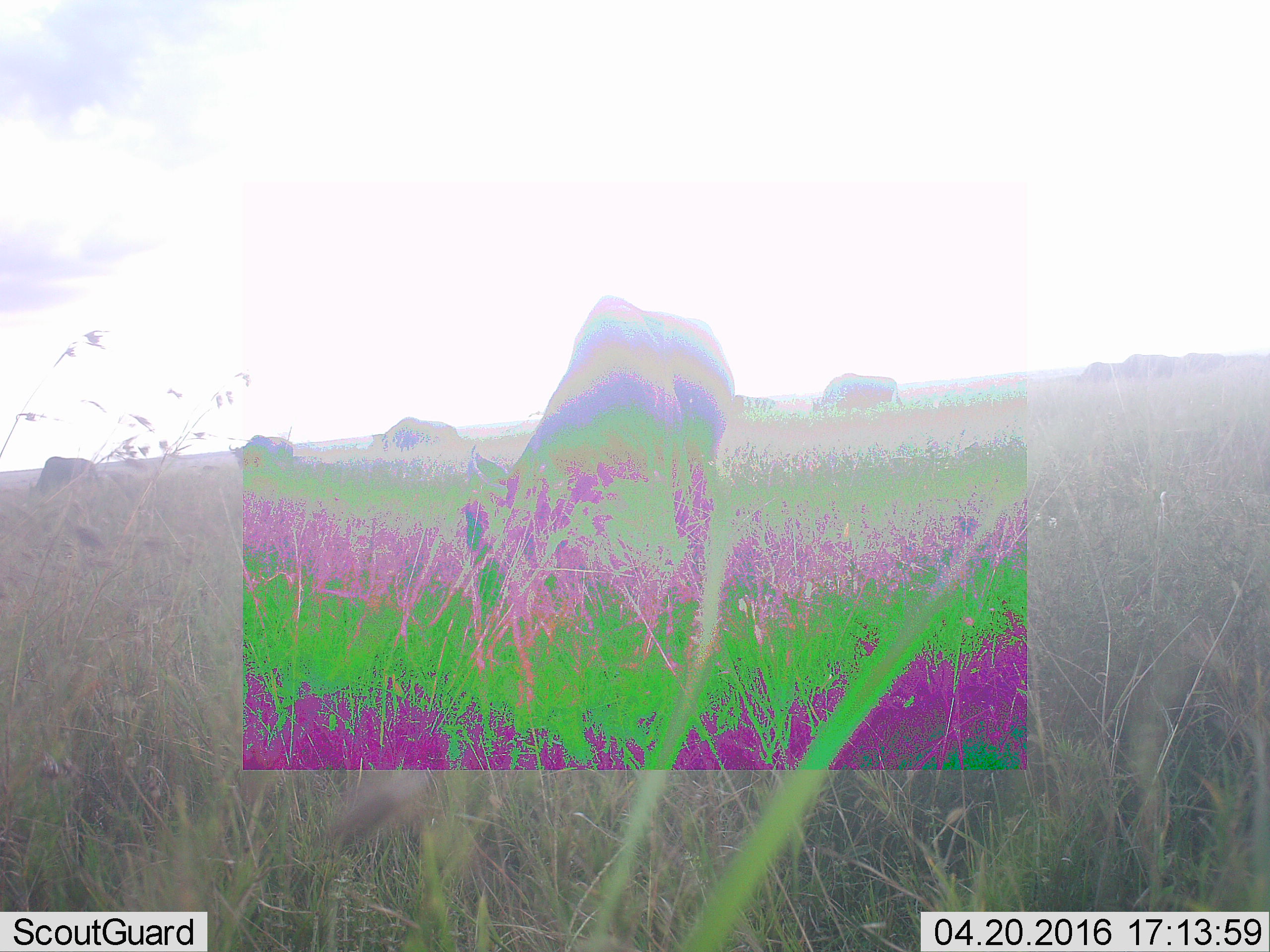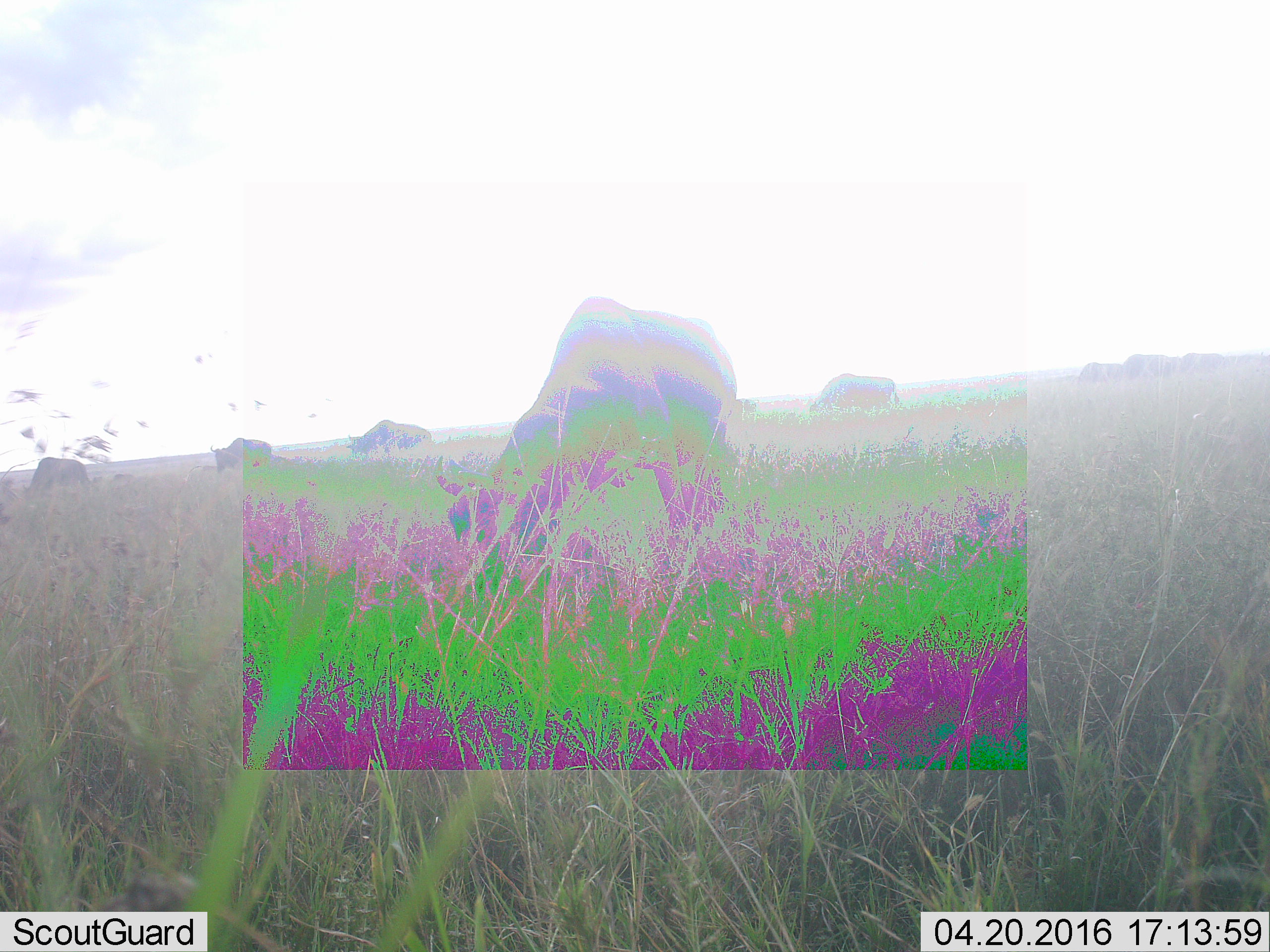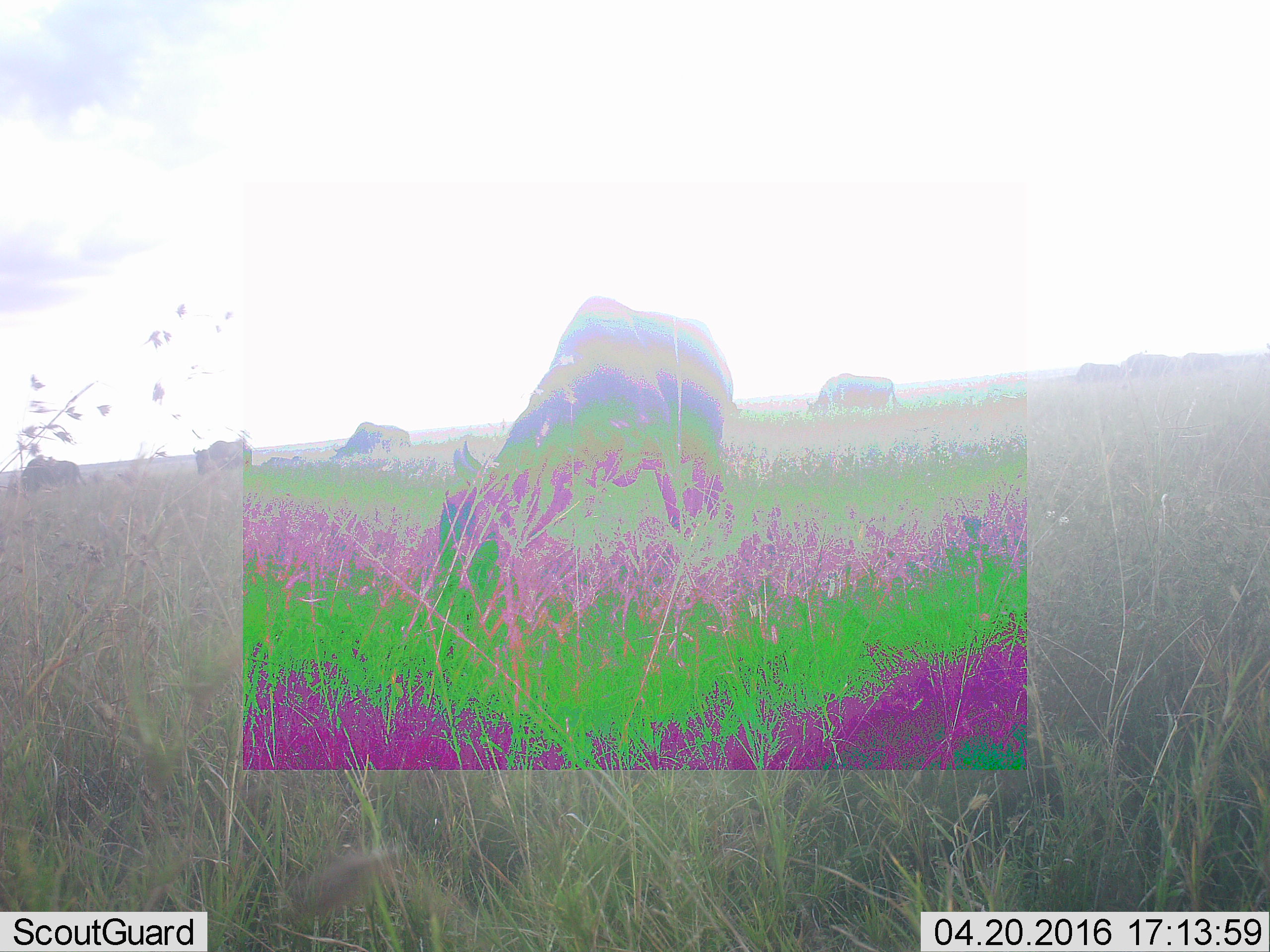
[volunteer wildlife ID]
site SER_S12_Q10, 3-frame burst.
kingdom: Animalia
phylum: Chordata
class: Mammalia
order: Artiodactyla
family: Bovidae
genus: Connochaetes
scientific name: Connochaetes taurinus taurinus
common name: blue wildebeest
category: wildebeestblue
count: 9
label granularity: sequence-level